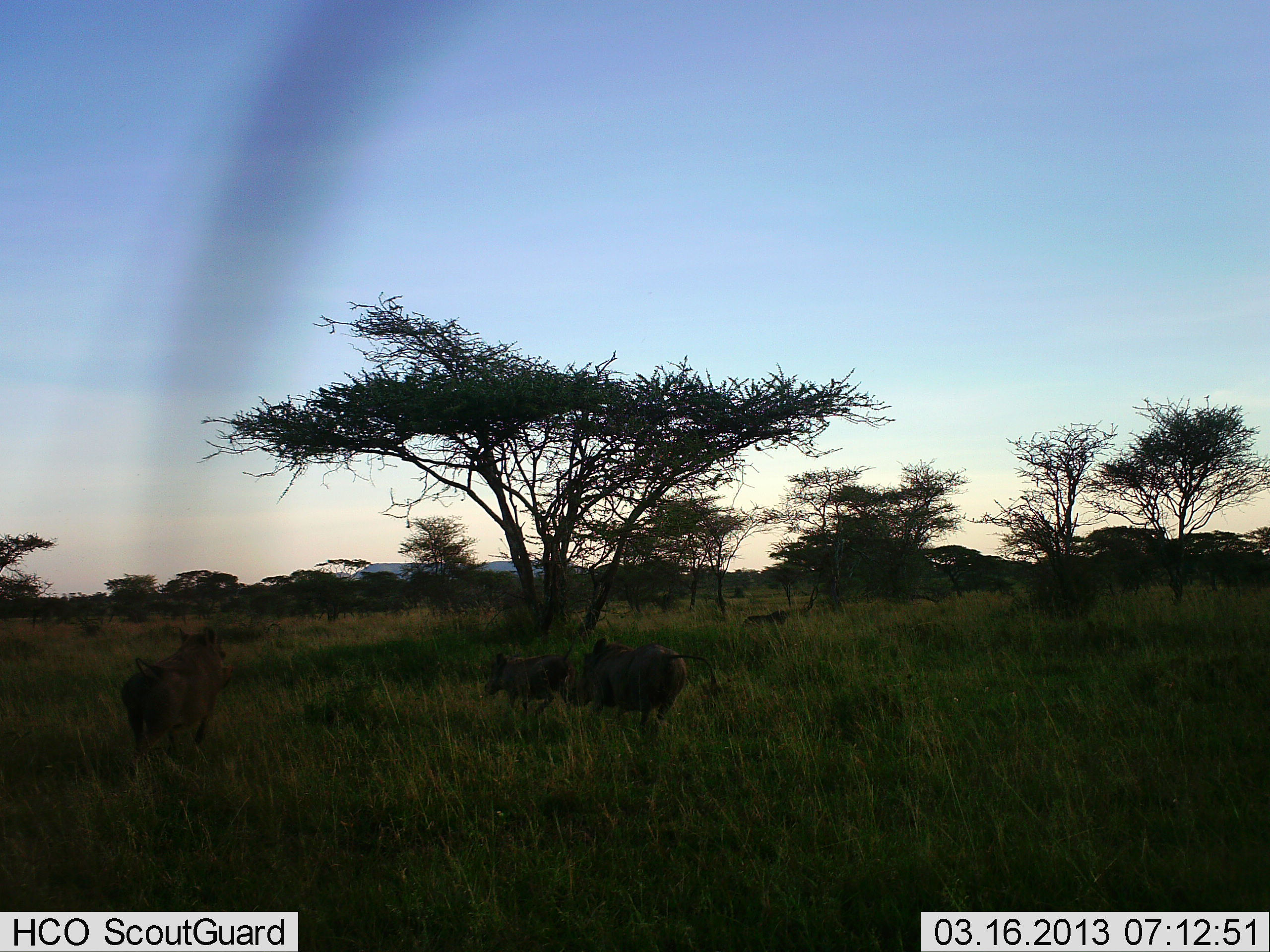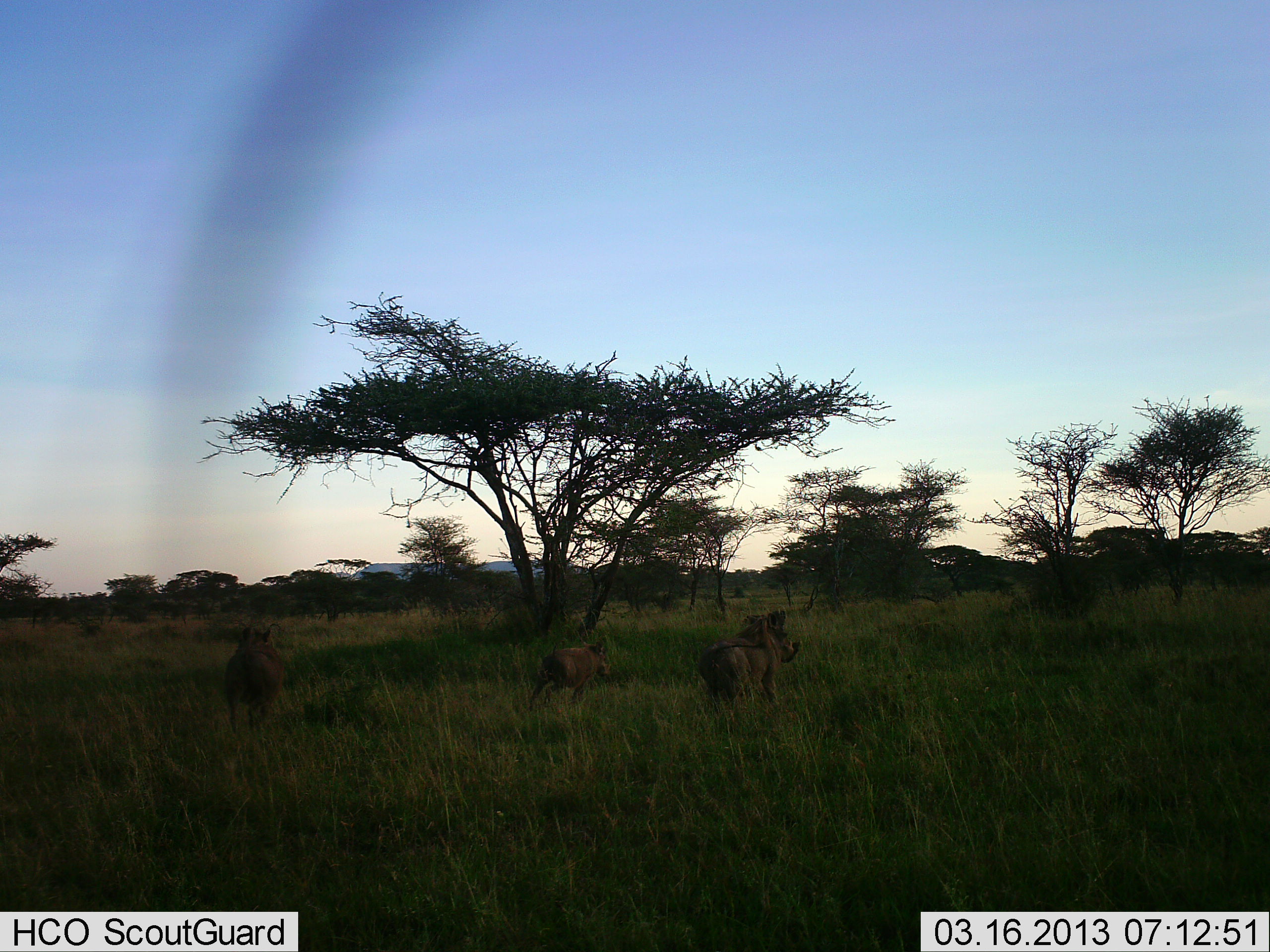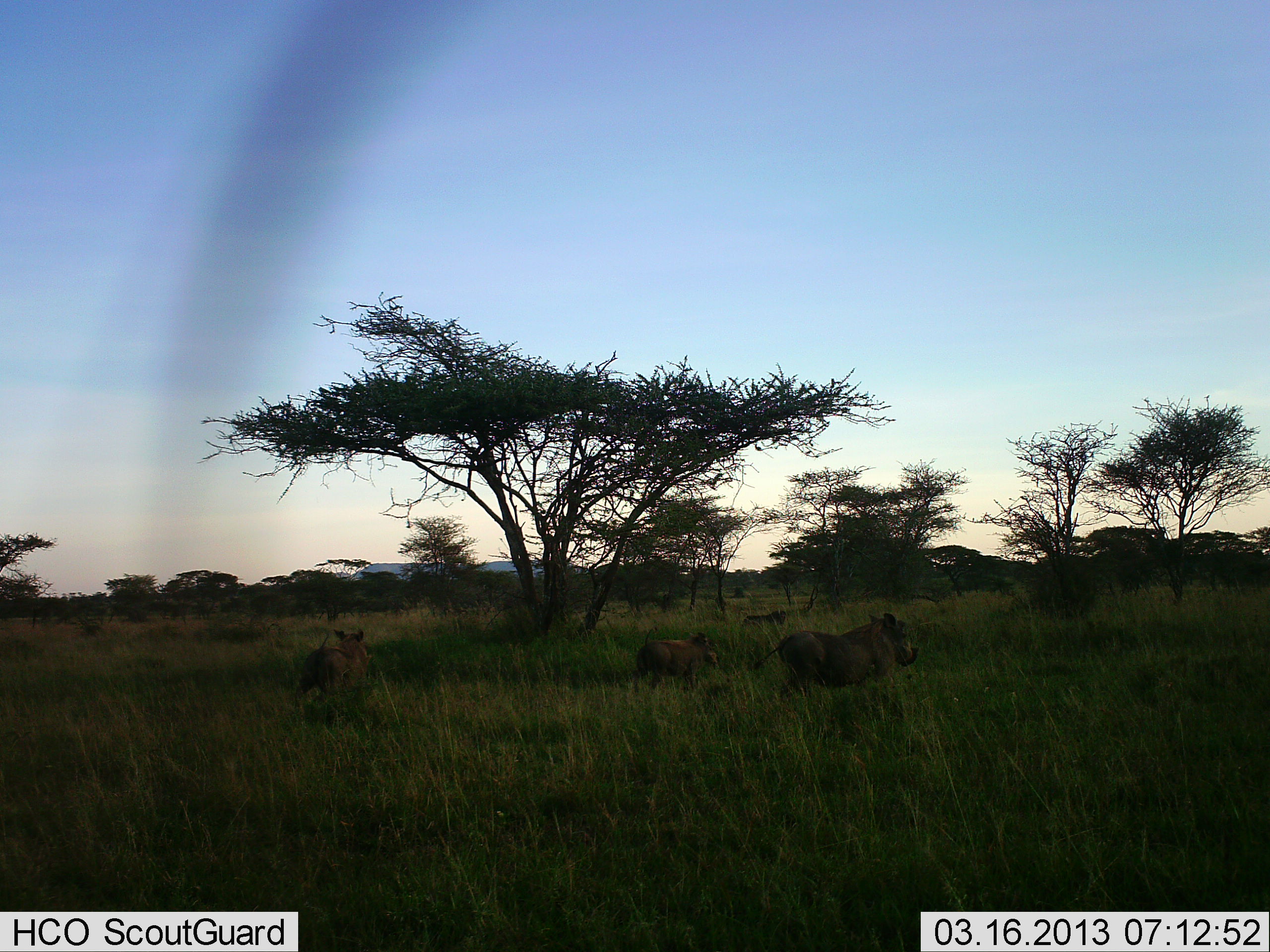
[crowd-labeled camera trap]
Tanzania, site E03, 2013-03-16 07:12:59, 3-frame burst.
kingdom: Animalia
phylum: Chordata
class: Mammalia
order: Artiodactyla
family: Suidae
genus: Phacochoerus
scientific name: Phacochoerus africanus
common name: warthog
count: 3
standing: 0%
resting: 0%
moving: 100%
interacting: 0%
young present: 29%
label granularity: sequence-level